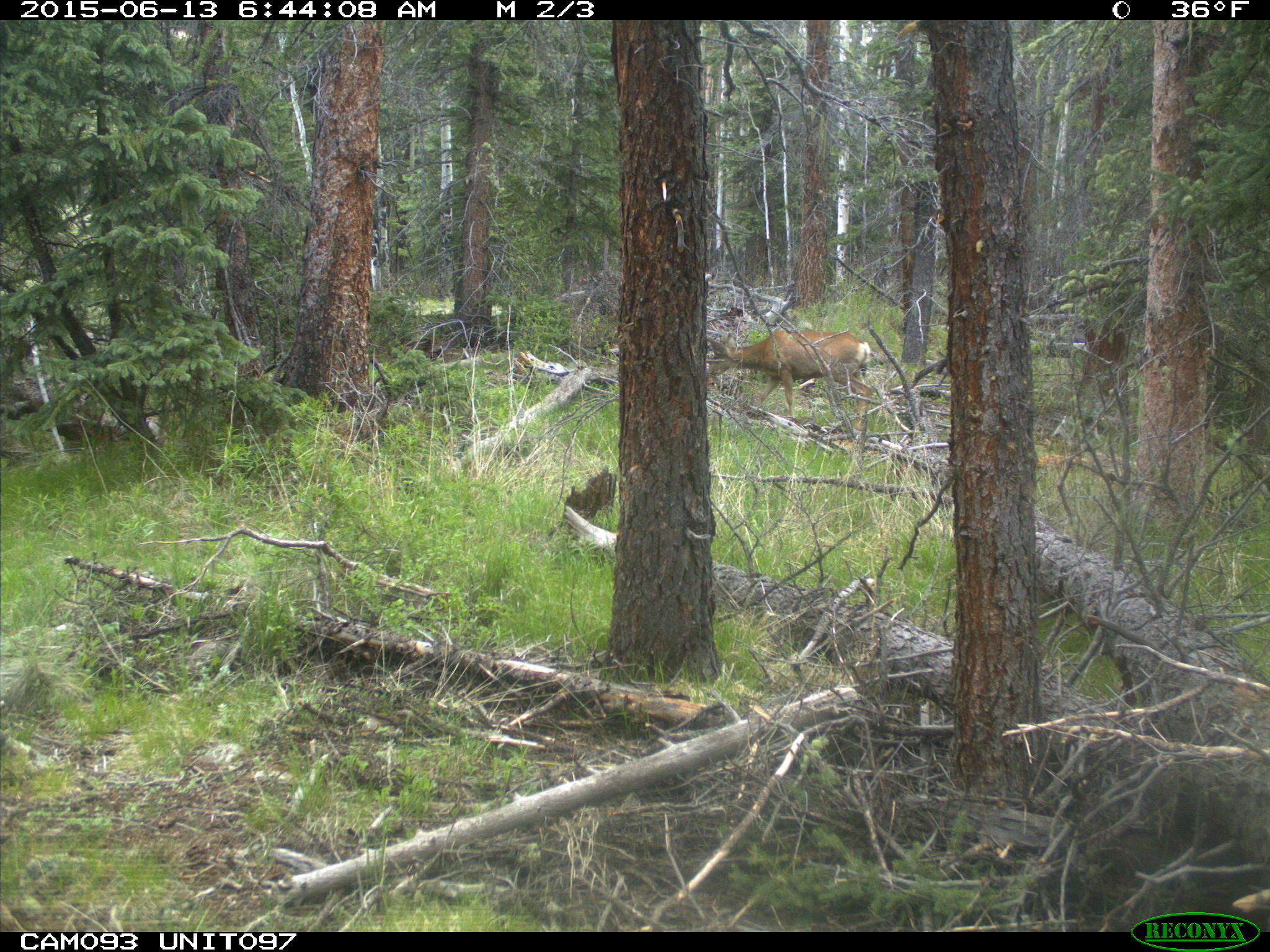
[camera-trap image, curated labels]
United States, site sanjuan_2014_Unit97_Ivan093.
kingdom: Animalia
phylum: Chordata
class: Mammalia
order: Artiodactyla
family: Cervidae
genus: Odocoileus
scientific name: Odocoileus hemionus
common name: mule deer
Odocoileus hemionus (mule deer).